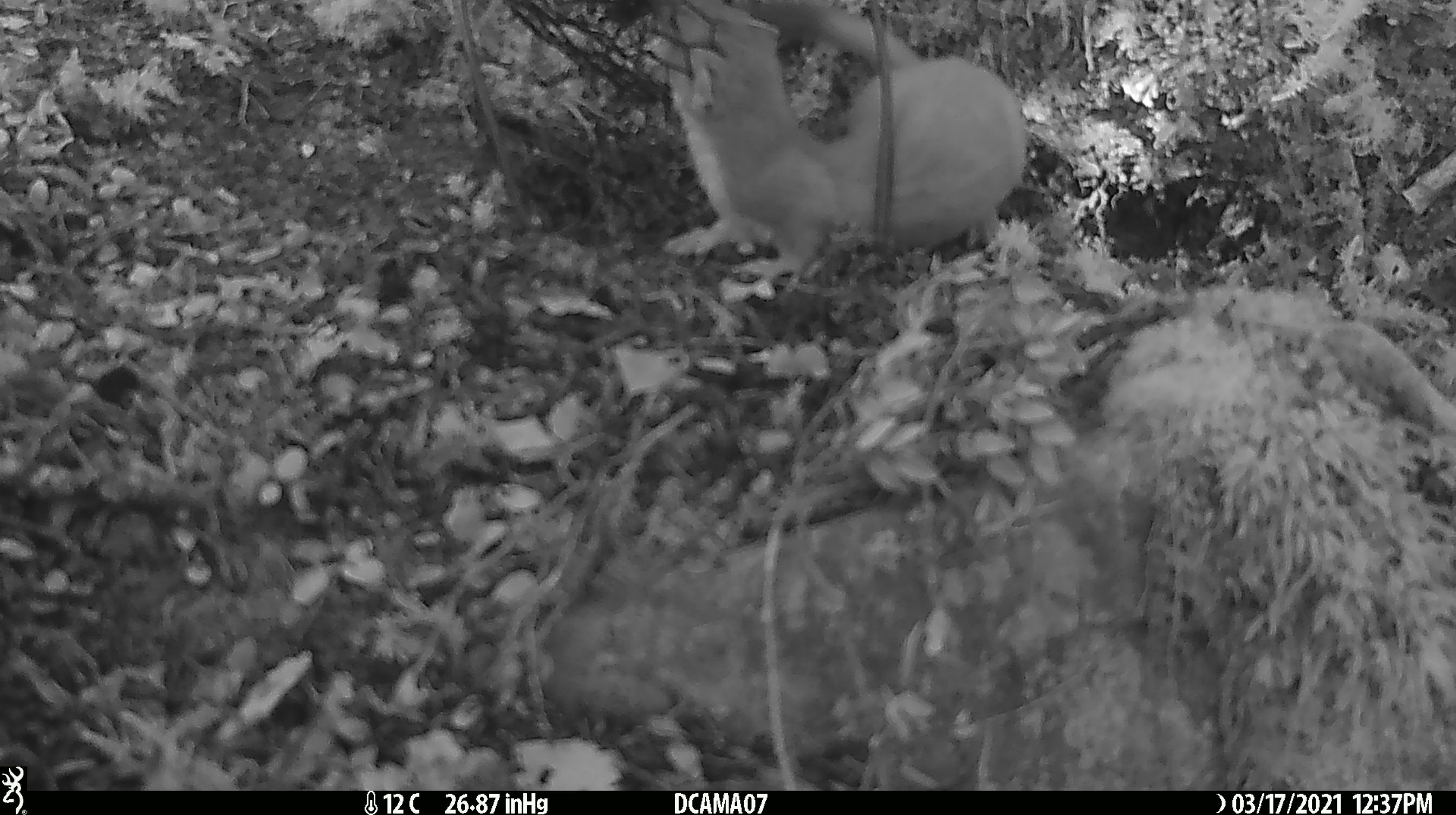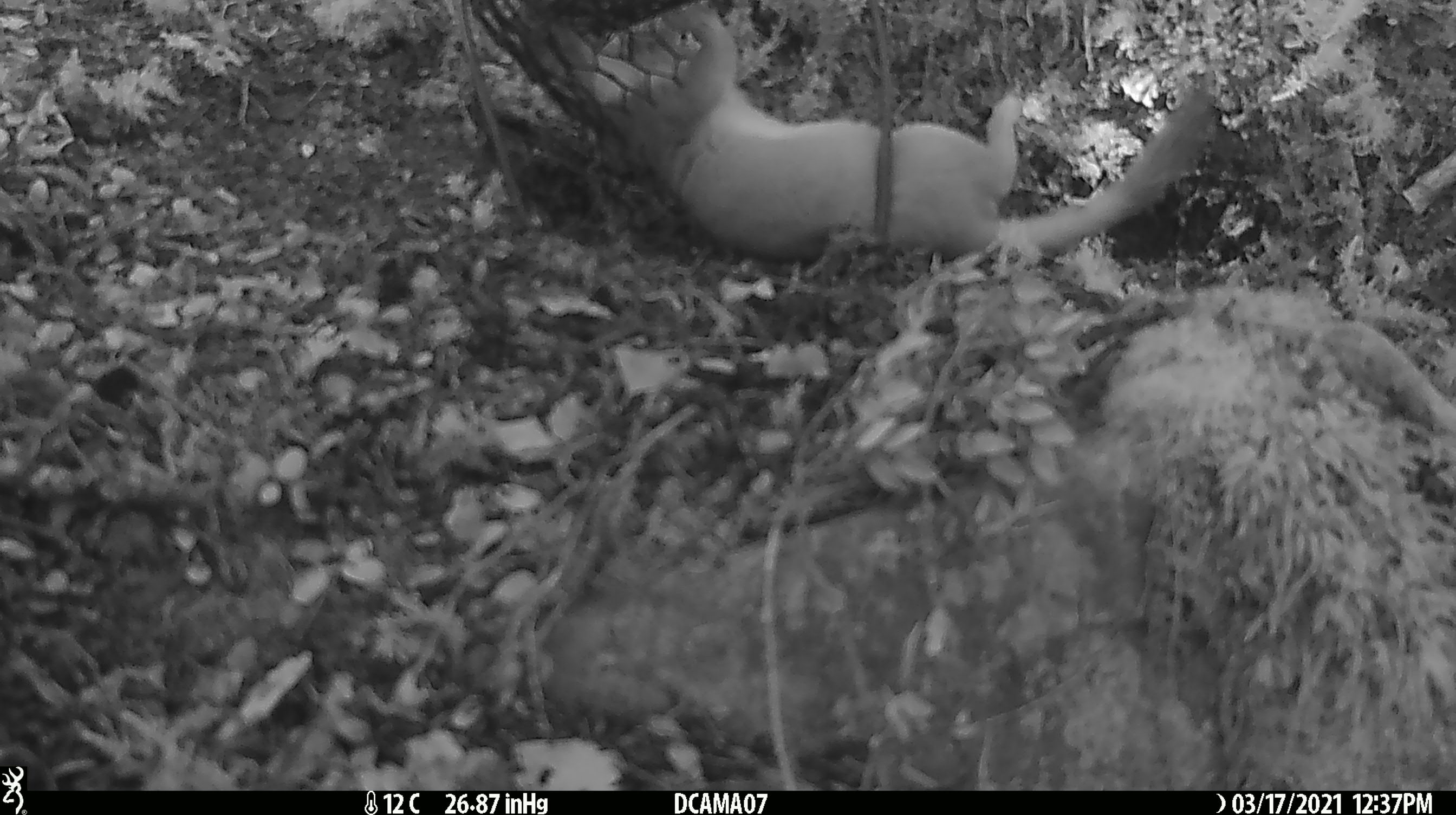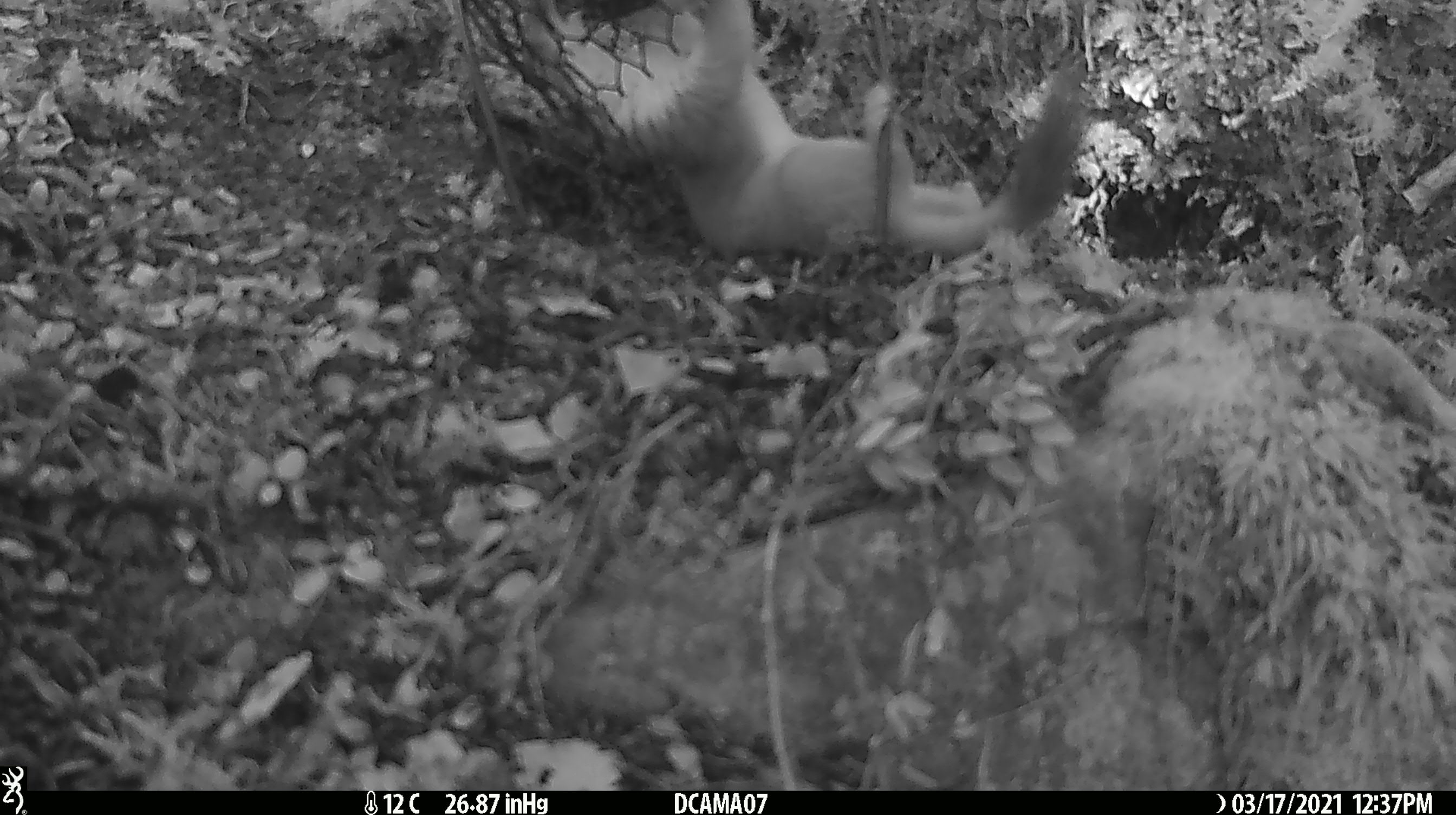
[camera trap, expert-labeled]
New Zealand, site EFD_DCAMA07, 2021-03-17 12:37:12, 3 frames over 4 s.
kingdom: Animalia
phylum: Chordata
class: Mammalia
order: Carnivora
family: Mustelidae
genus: Mustela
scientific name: Mustela erminea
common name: stoat